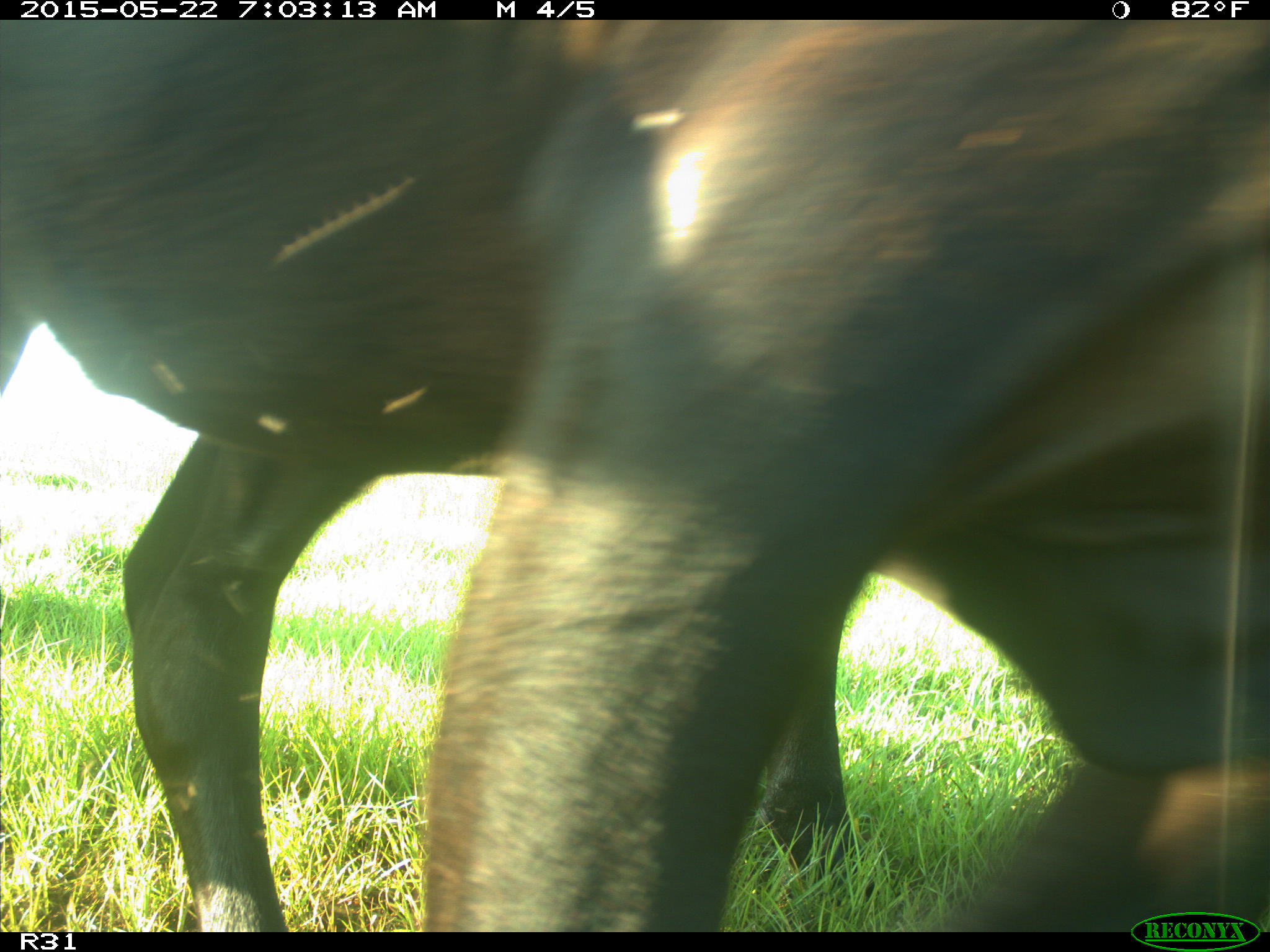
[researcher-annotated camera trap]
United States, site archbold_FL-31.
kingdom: Animalia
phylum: Chordata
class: Mammalia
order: Artiodactyla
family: Bovidae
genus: Bos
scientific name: Bos taurus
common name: domestic cow